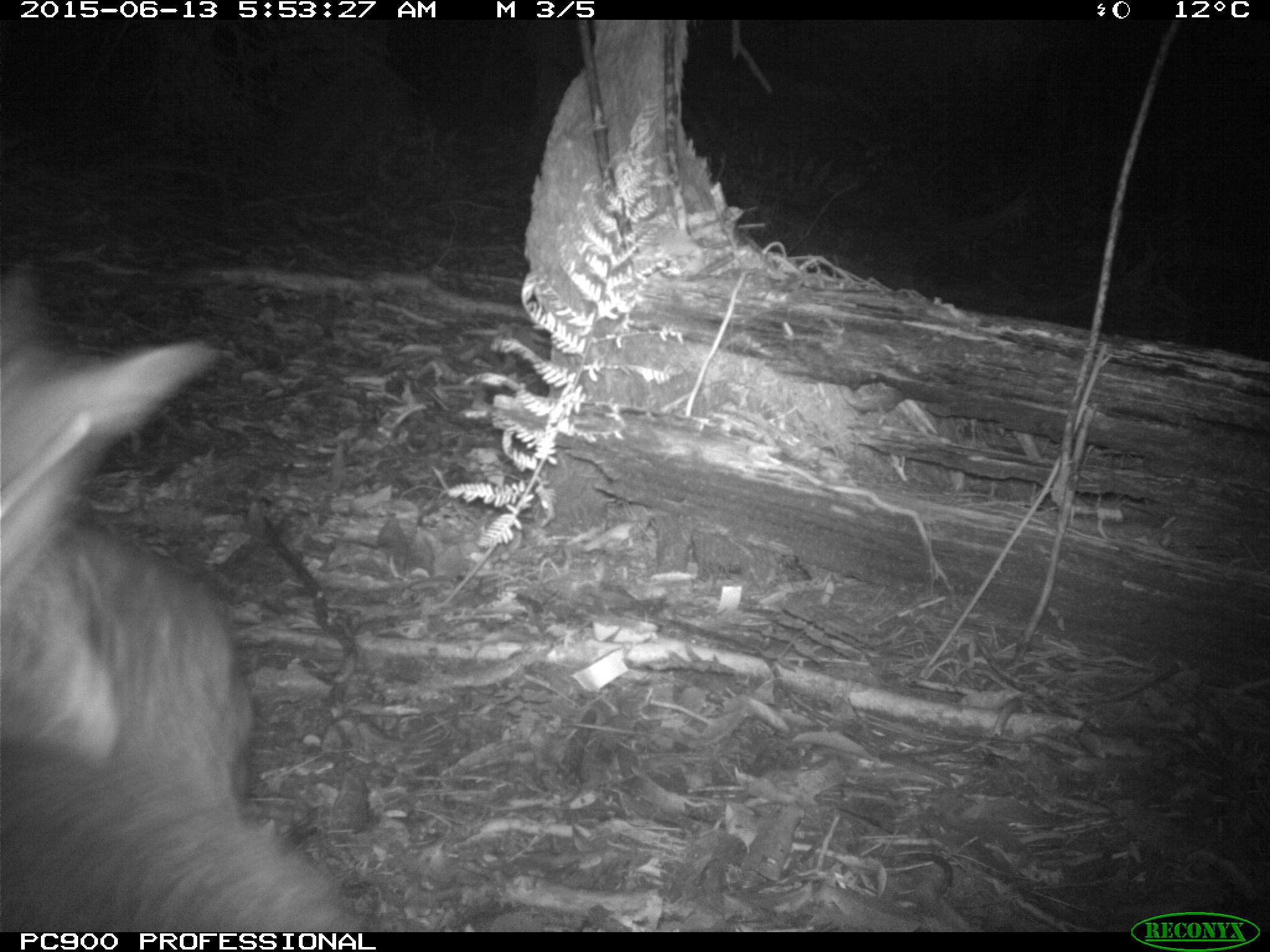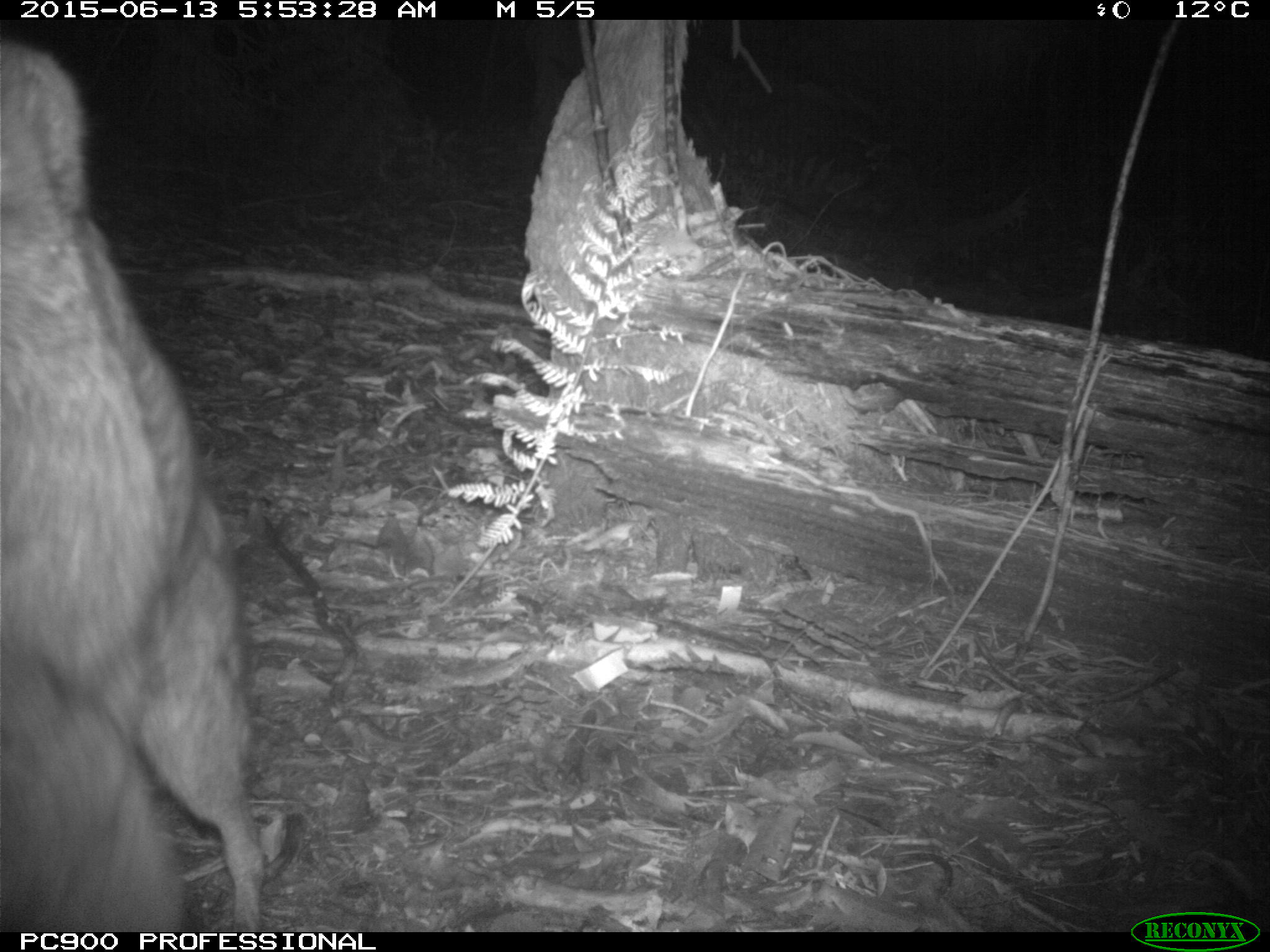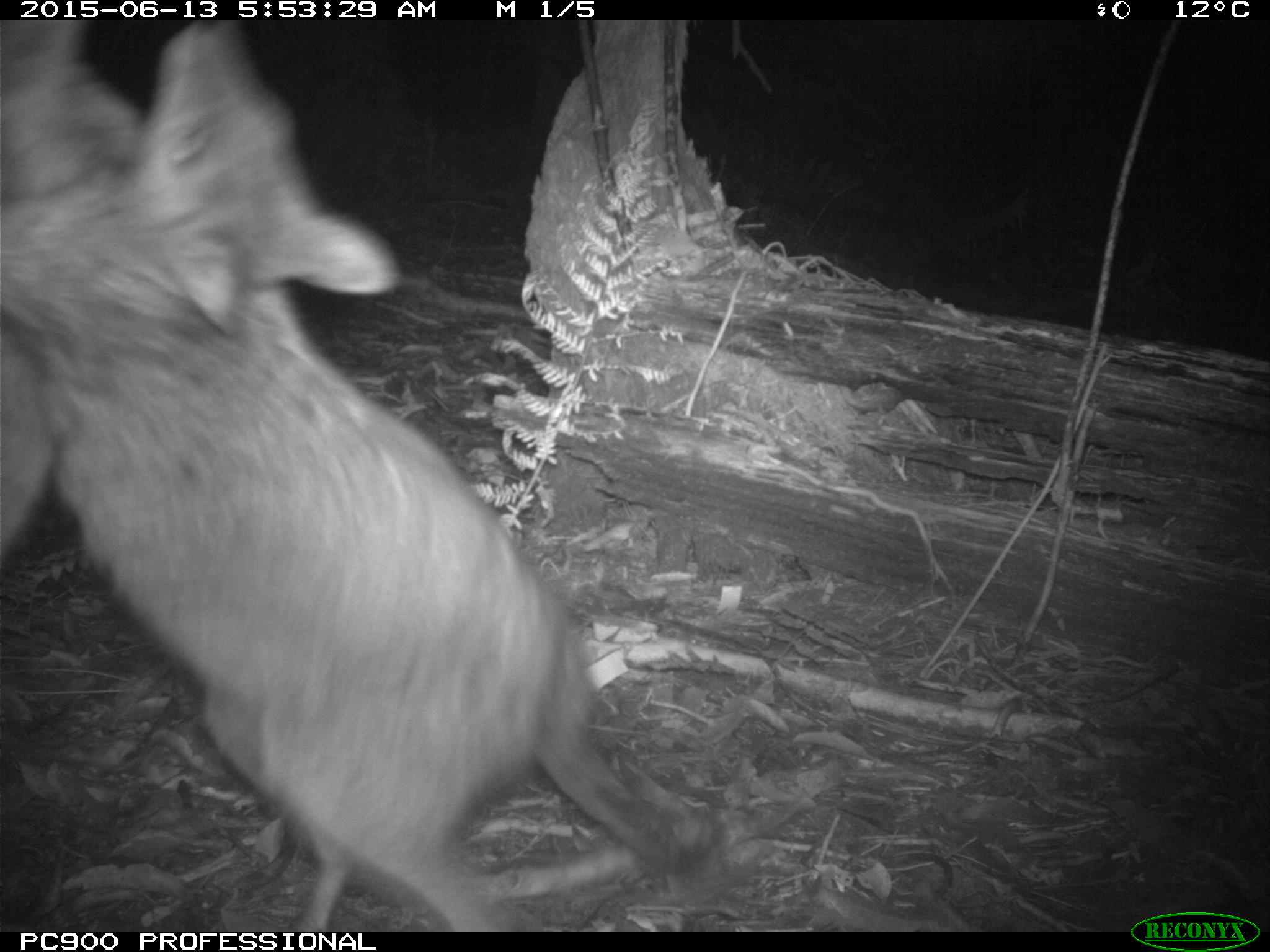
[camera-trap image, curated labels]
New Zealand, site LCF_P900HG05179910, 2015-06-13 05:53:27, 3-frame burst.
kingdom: Animalia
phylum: Chordata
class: Mammalia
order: Diprotodontia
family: Macropodidae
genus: Notamacropus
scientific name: Notamacropus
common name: wallaby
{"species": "wallaby (Notamacropus)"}